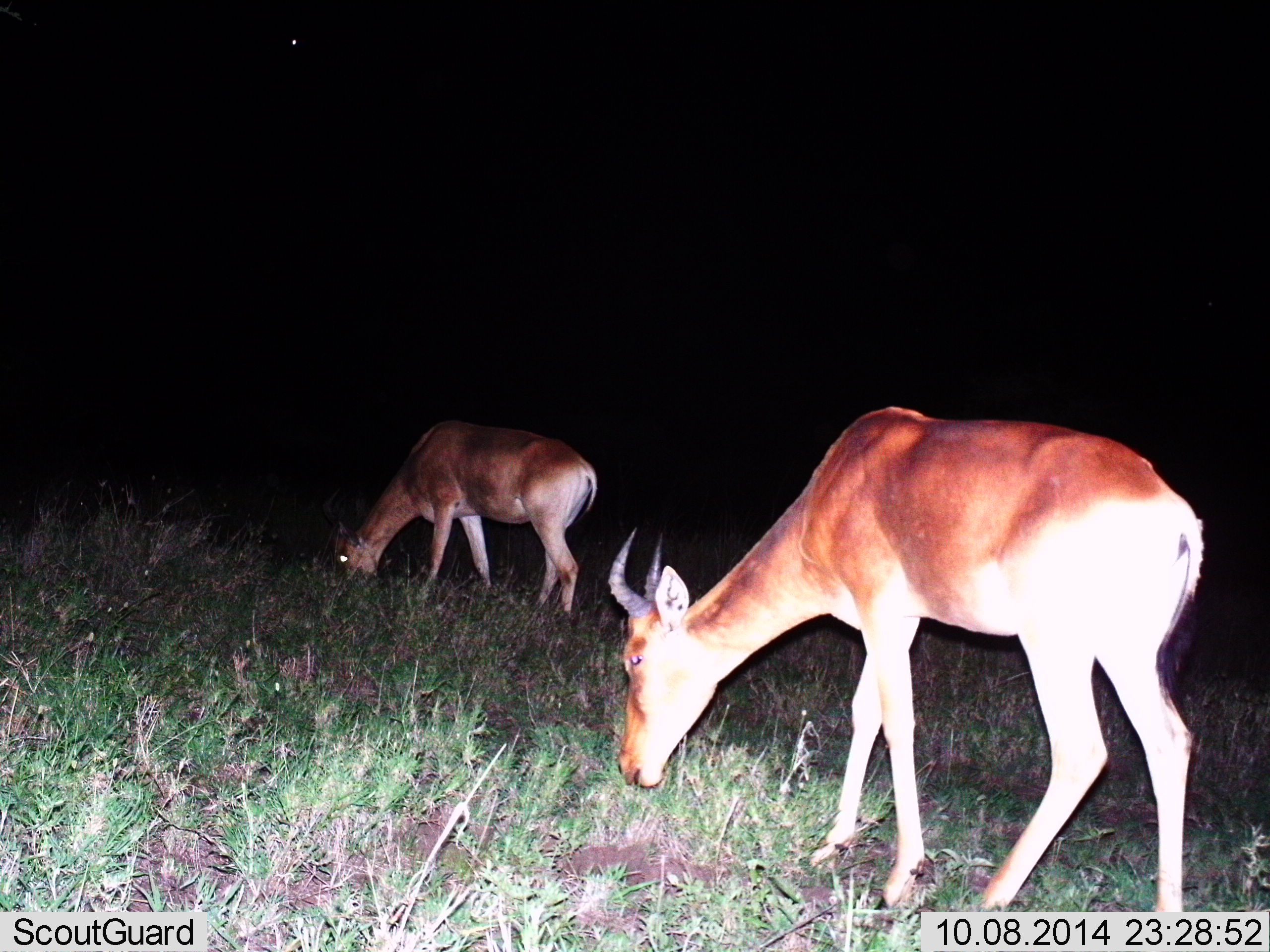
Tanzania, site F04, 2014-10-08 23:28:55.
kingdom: Animalia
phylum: Chordata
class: Mammalia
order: Artiodactyla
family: Bovidae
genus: Alcelaphus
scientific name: Alcelaphus buselaphus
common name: hartebeest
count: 2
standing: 30%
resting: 0%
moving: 0%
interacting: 0%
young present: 0%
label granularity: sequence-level